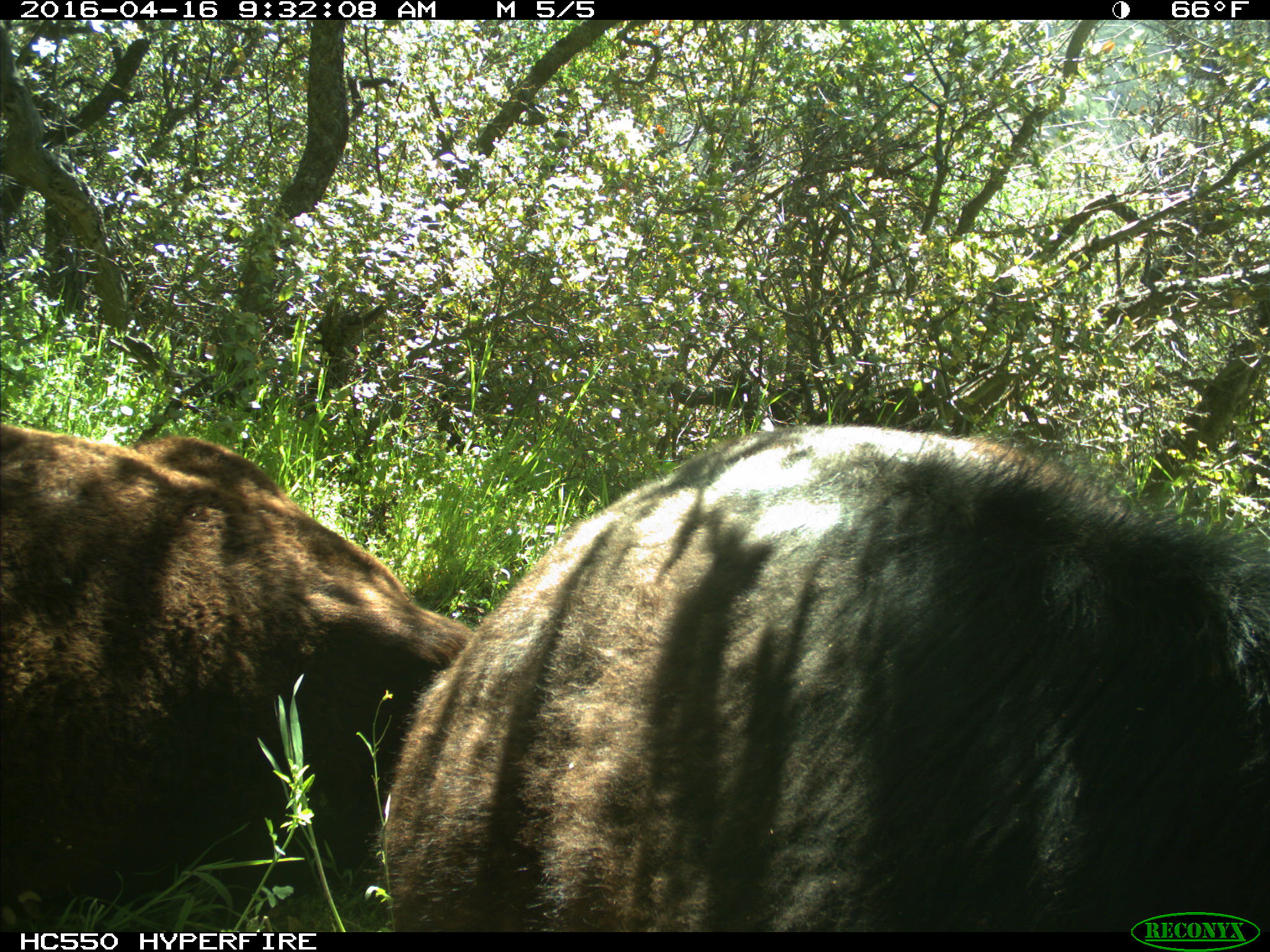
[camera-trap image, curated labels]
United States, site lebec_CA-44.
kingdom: Animalia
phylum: Chordata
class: Mammalia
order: Artiodactyla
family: Bovidae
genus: Bos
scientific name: Bos taurus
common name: domestic cow